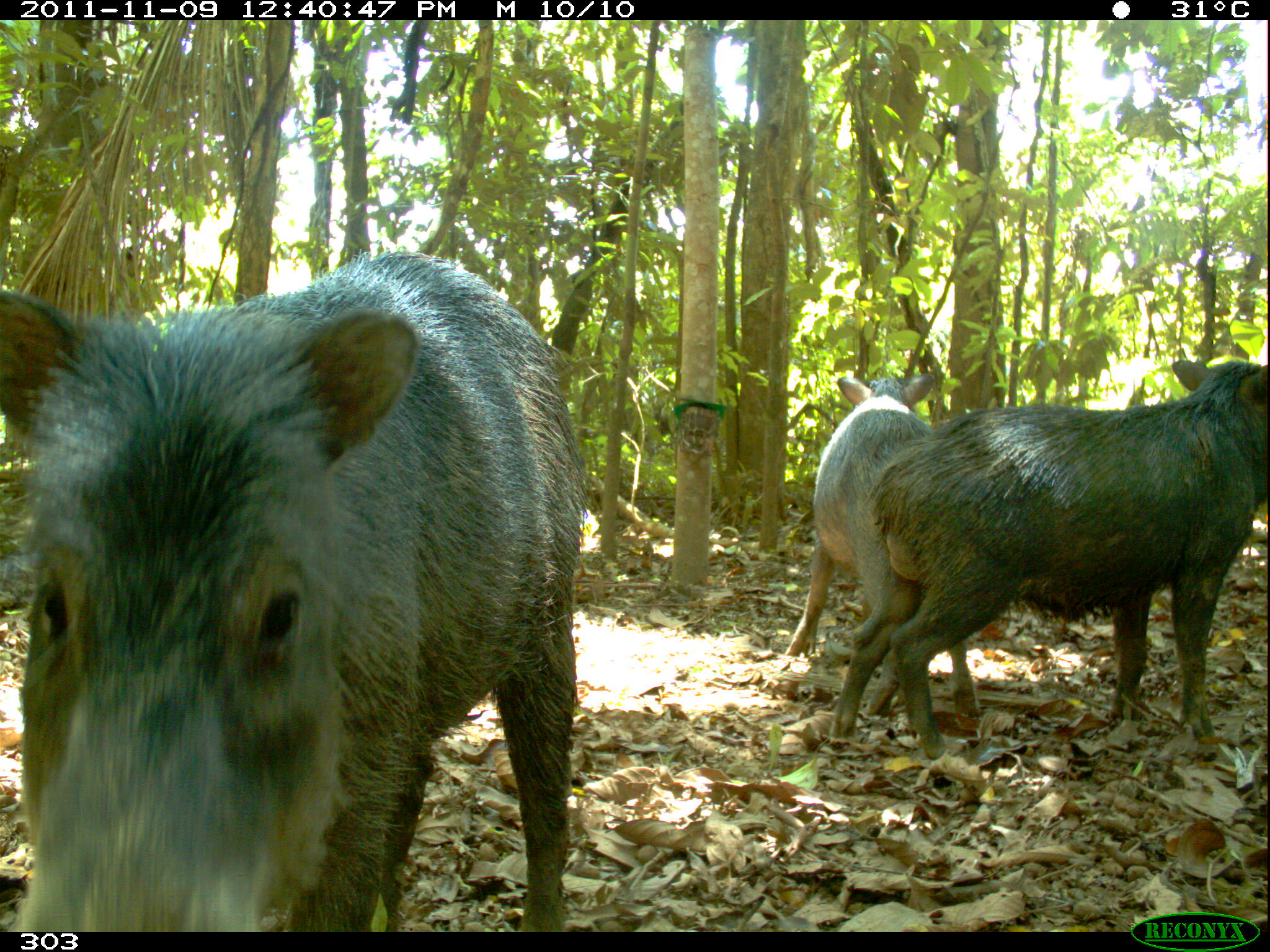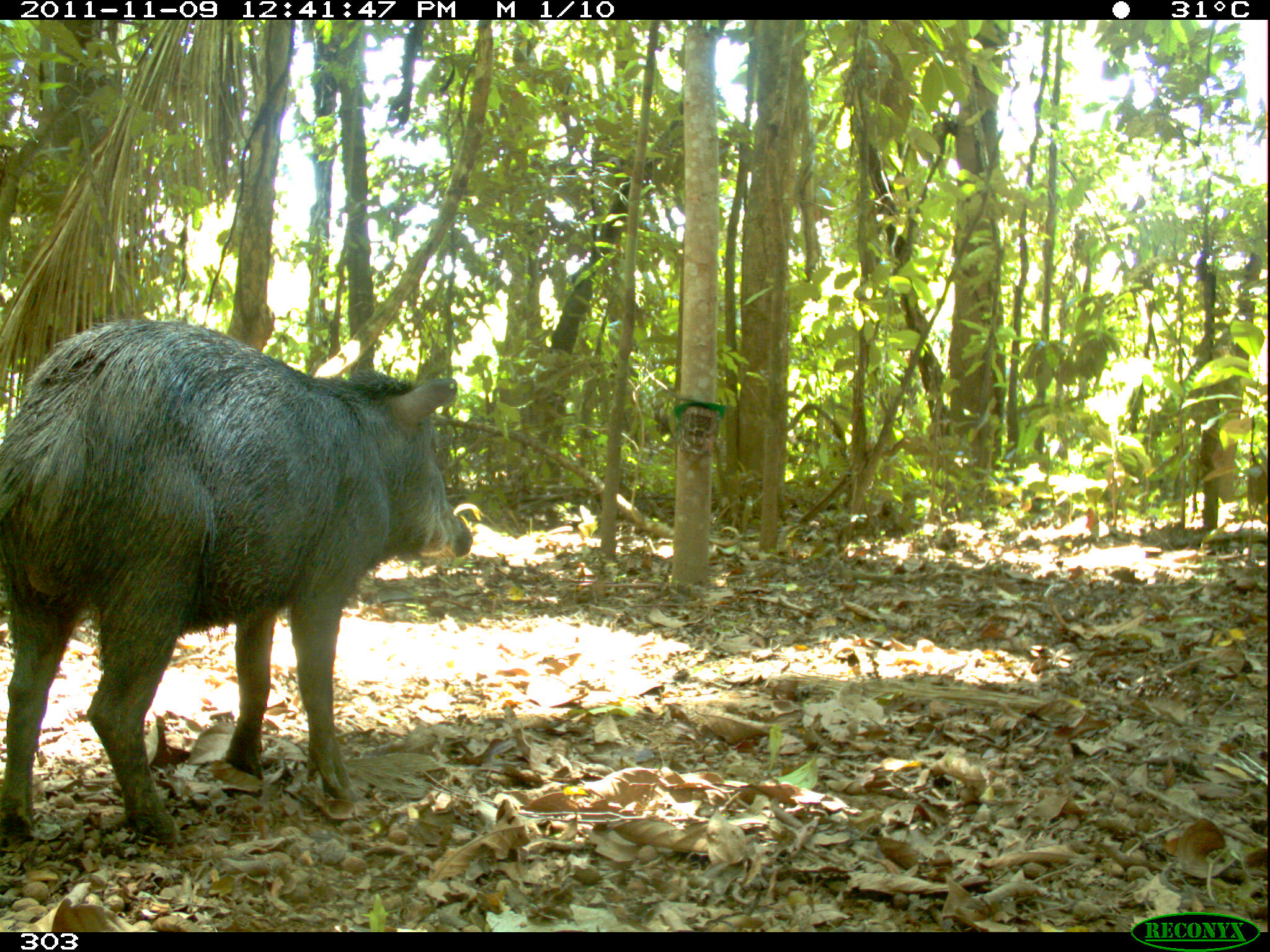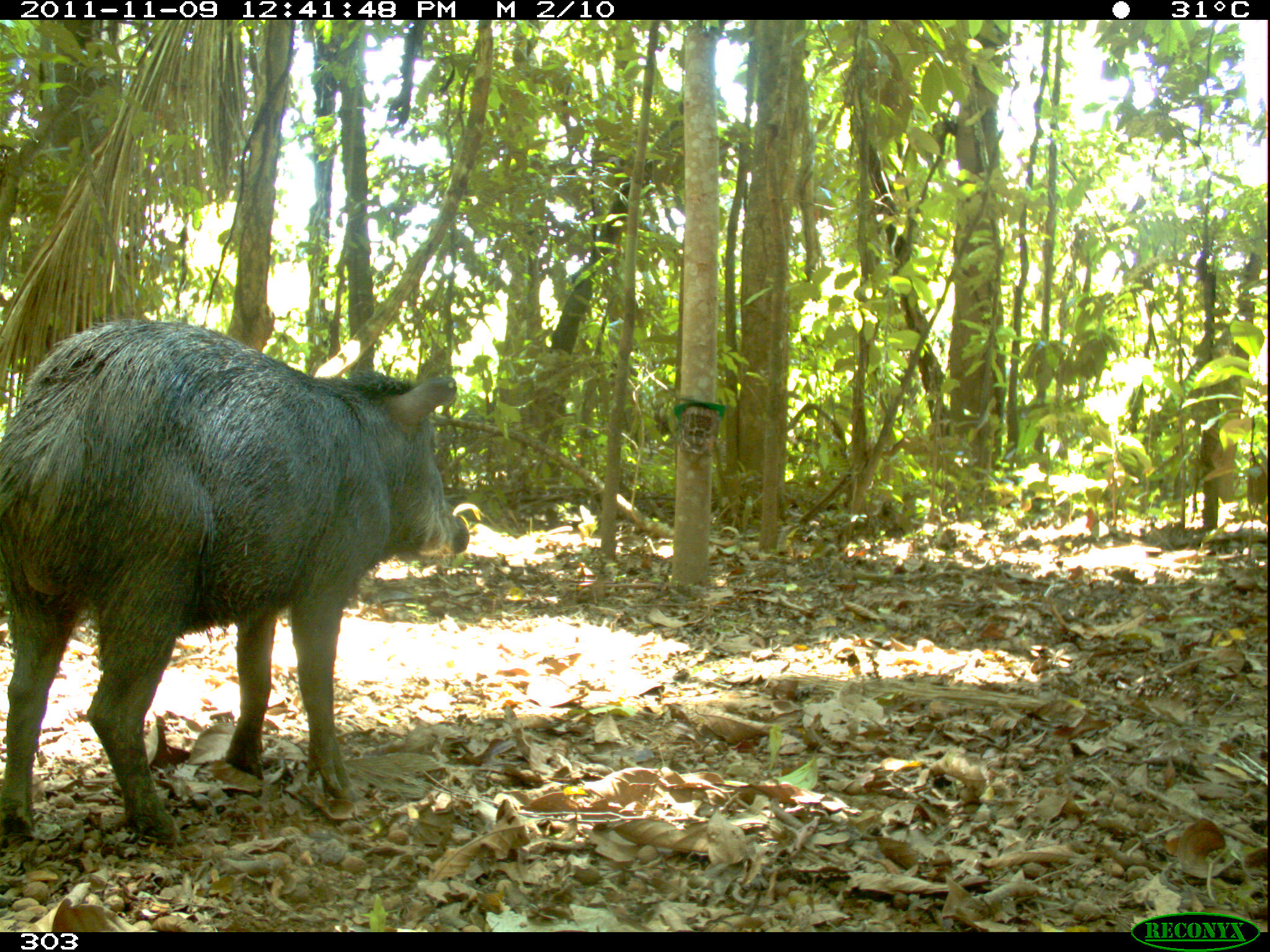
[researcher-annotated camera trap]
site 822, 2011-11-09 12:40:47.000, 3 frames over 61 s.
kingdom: Animalia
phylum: Chordata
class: Mammalia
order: Artiodactyla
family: Tayassuidae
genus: Tayassu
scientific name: Tayassu pecari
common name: white-lipped peccary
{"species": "Tayassu pecari (white-lipped peccary)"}